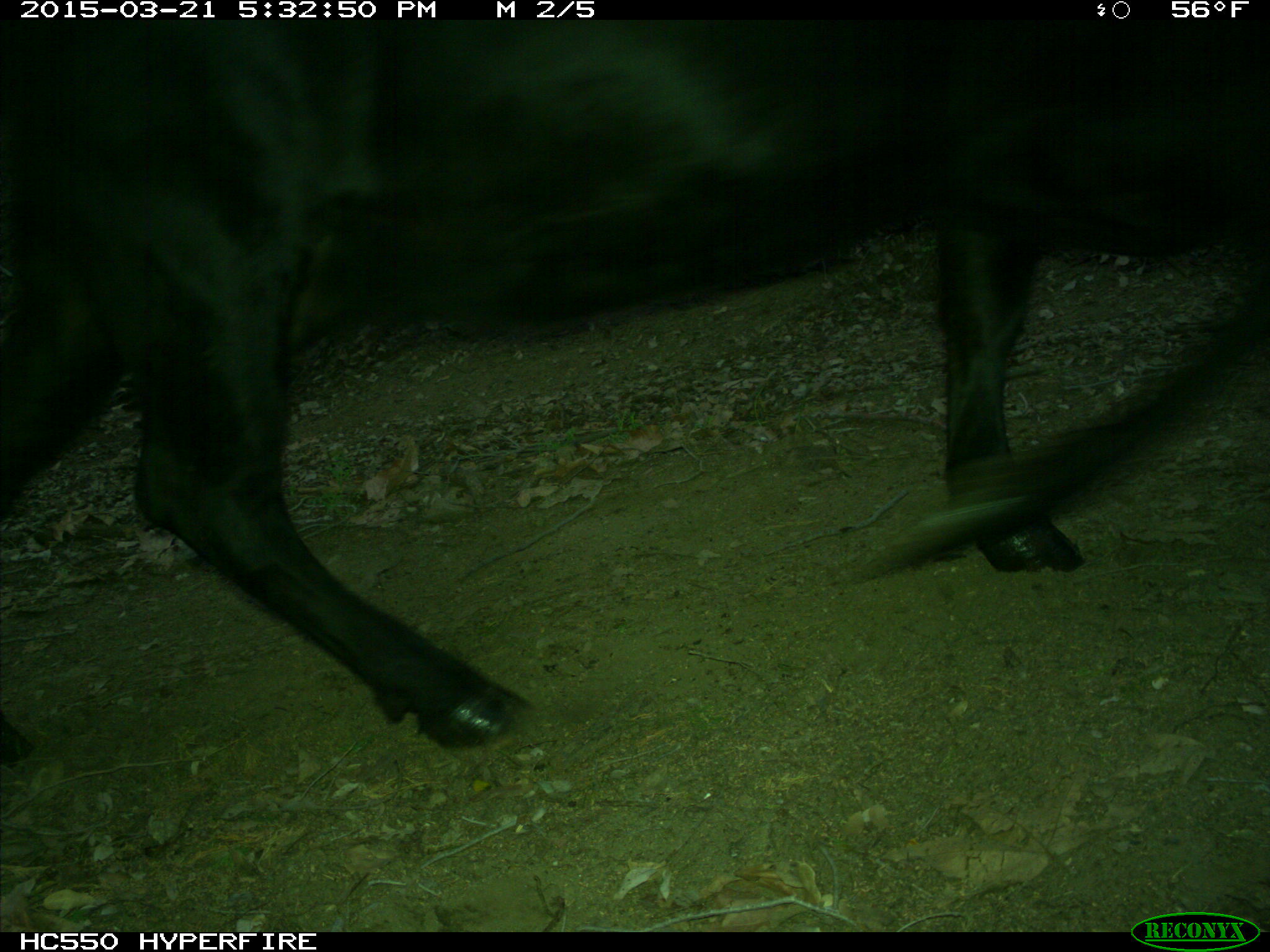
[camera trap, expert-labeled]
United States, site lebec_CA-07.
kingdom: Animalia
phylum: Chordata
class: Mammalia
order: Artiodactyla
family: Bovidae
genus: Bos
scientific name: Bos taurus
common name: domestic cow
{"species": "Bos taurus (domestic cow)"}